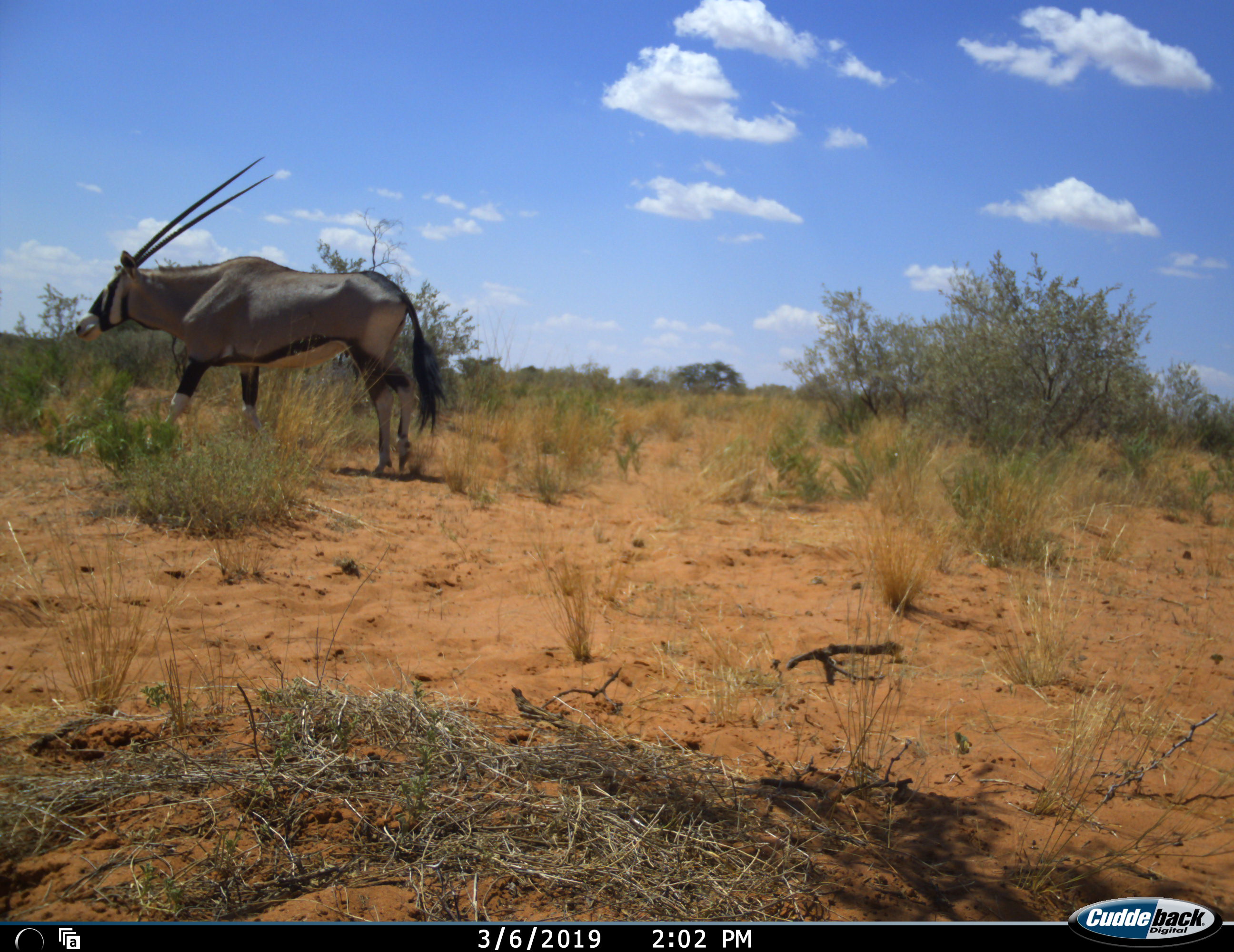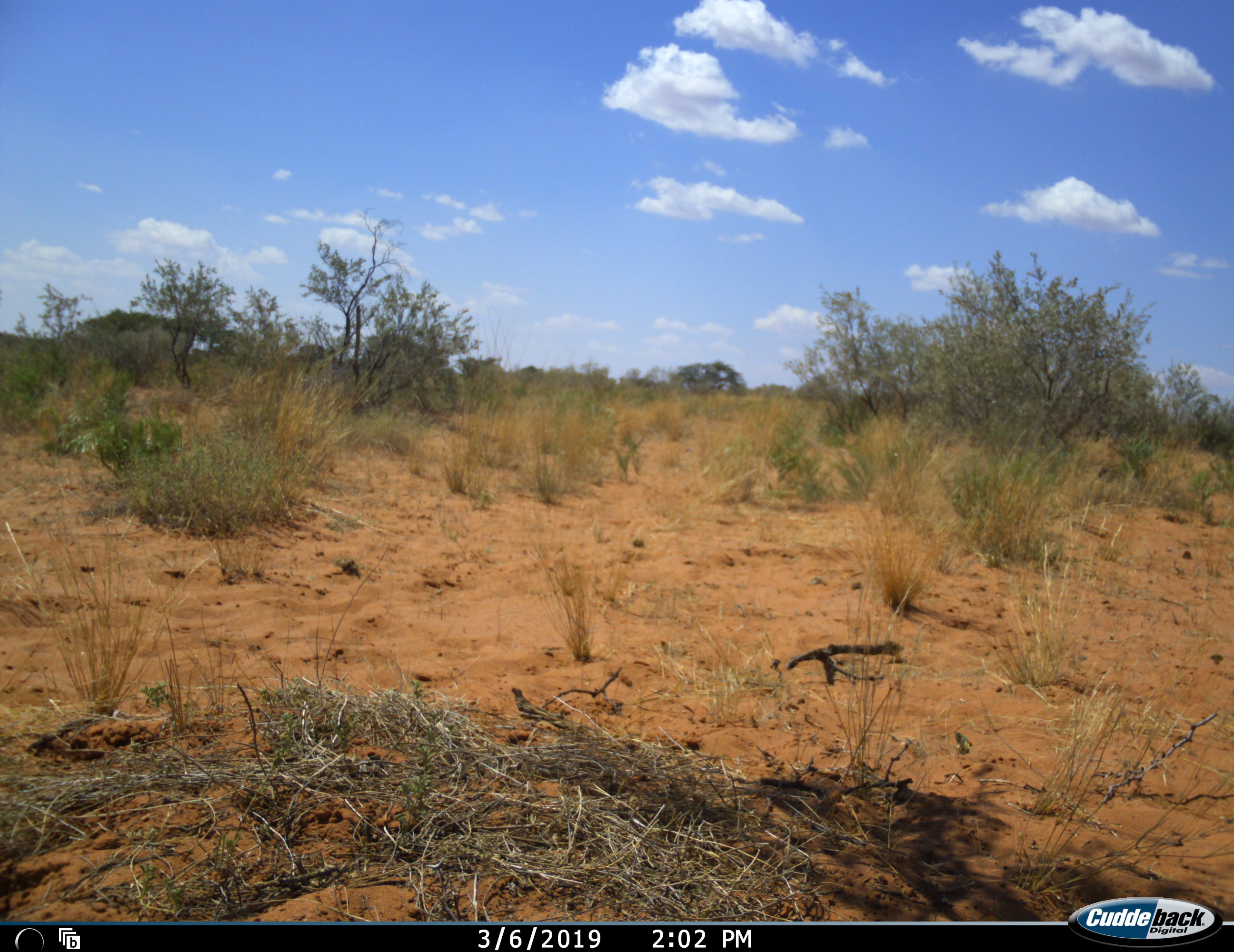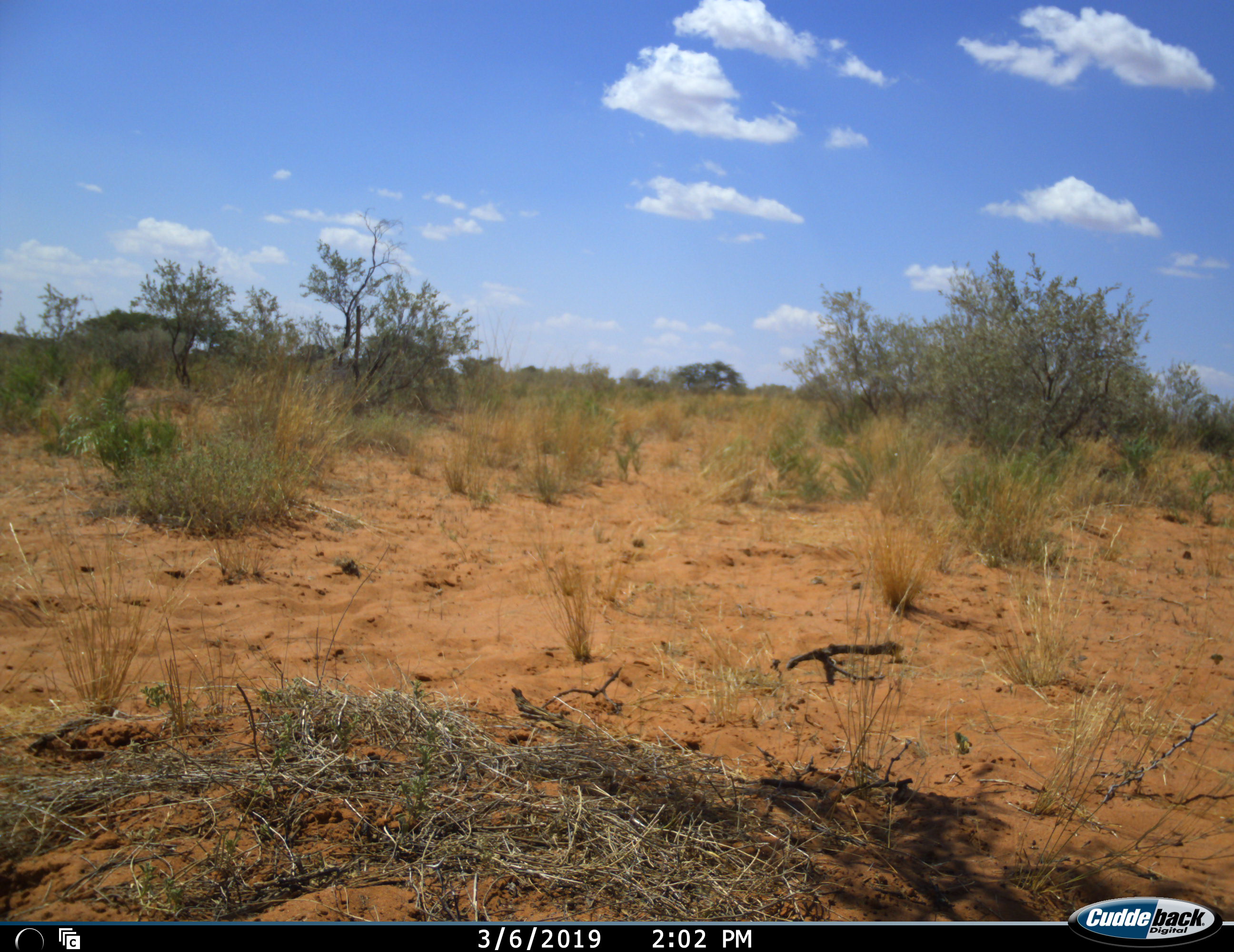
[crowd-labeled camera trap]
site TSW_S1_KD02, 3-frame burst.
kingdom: Animalia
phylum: Chordata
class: Mammalia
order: Artiodactyla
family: Bovidae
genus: Oryx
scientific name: Oryx gazella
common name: gemsbok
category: oryx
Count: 1.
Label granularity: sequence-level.